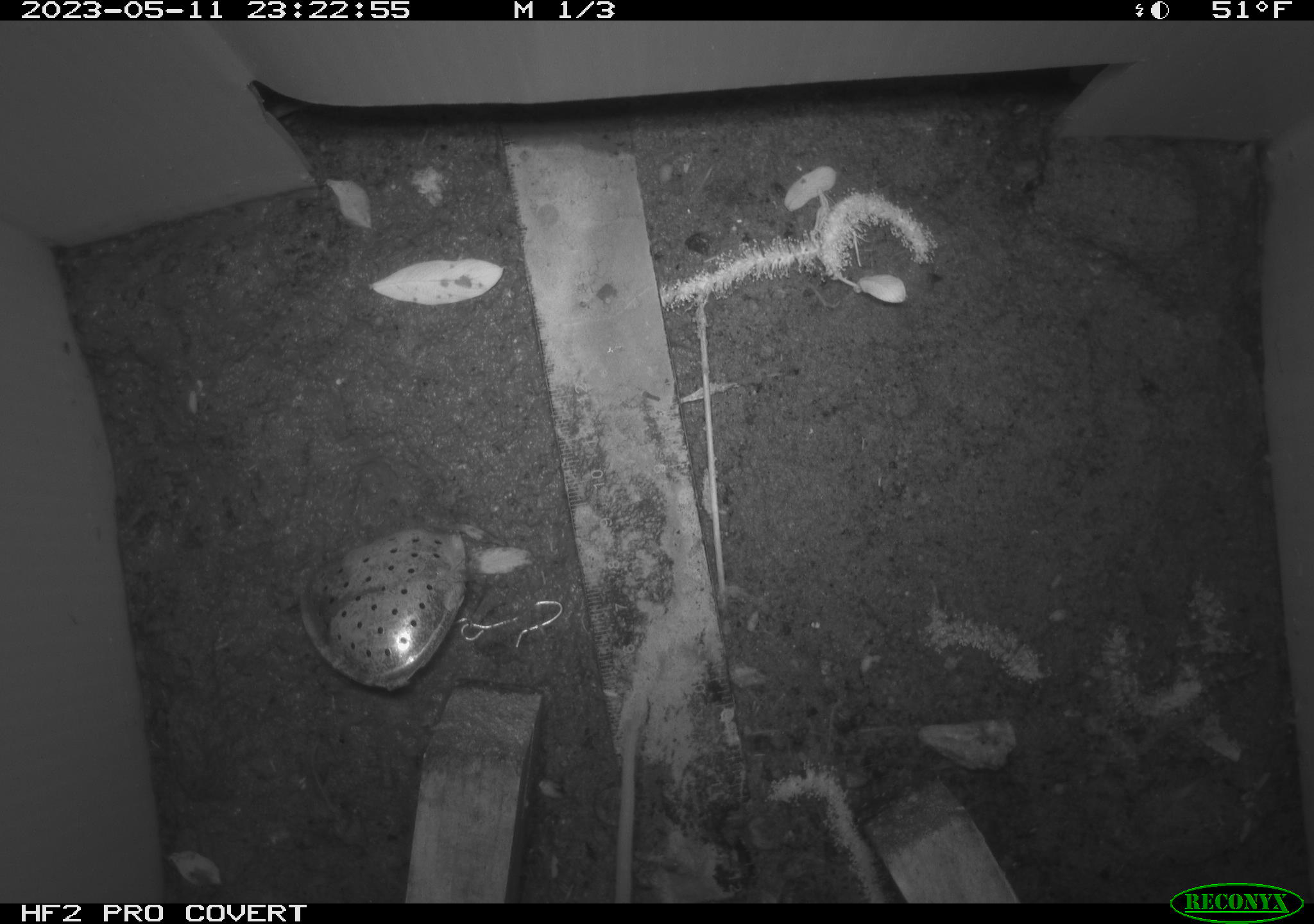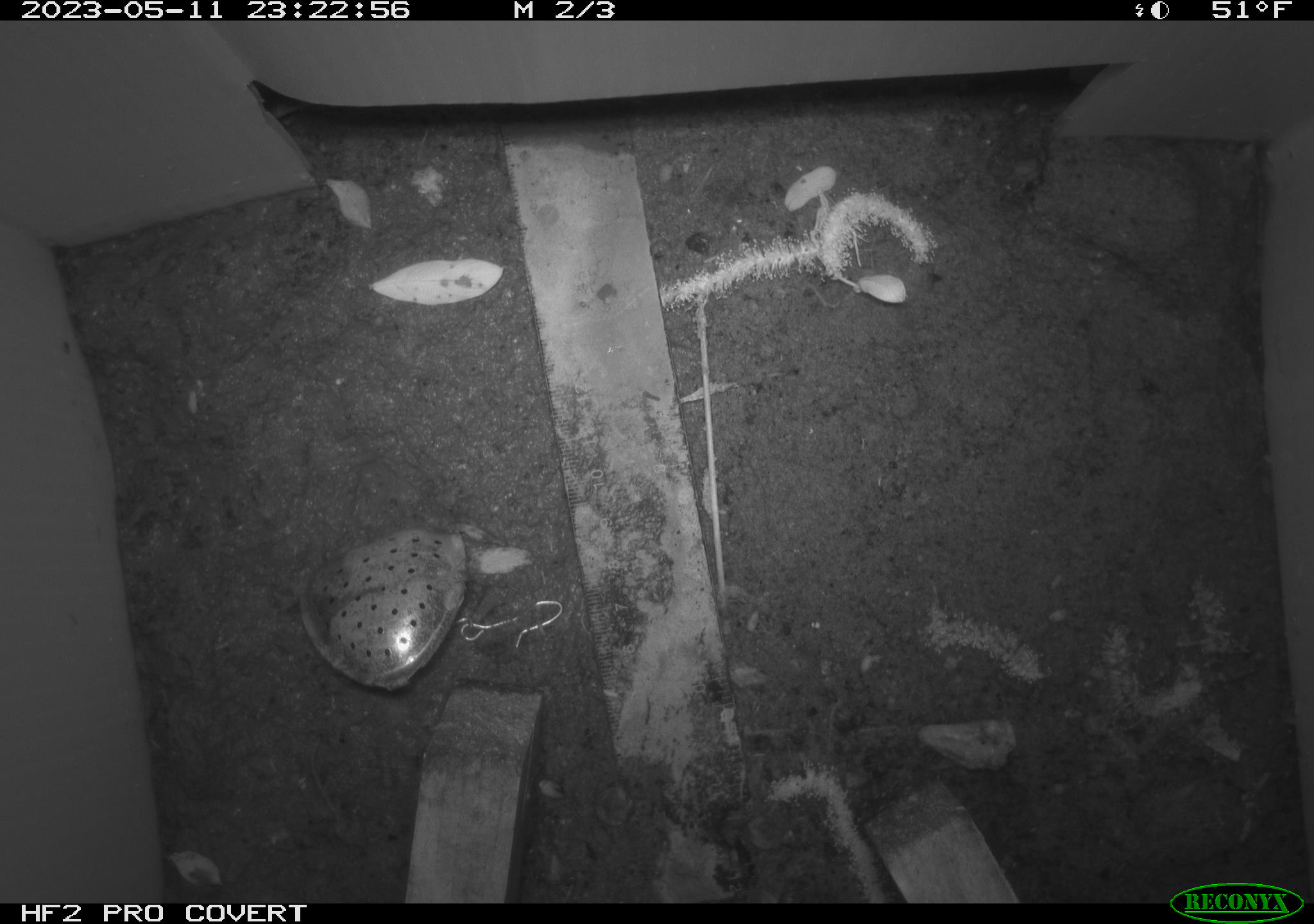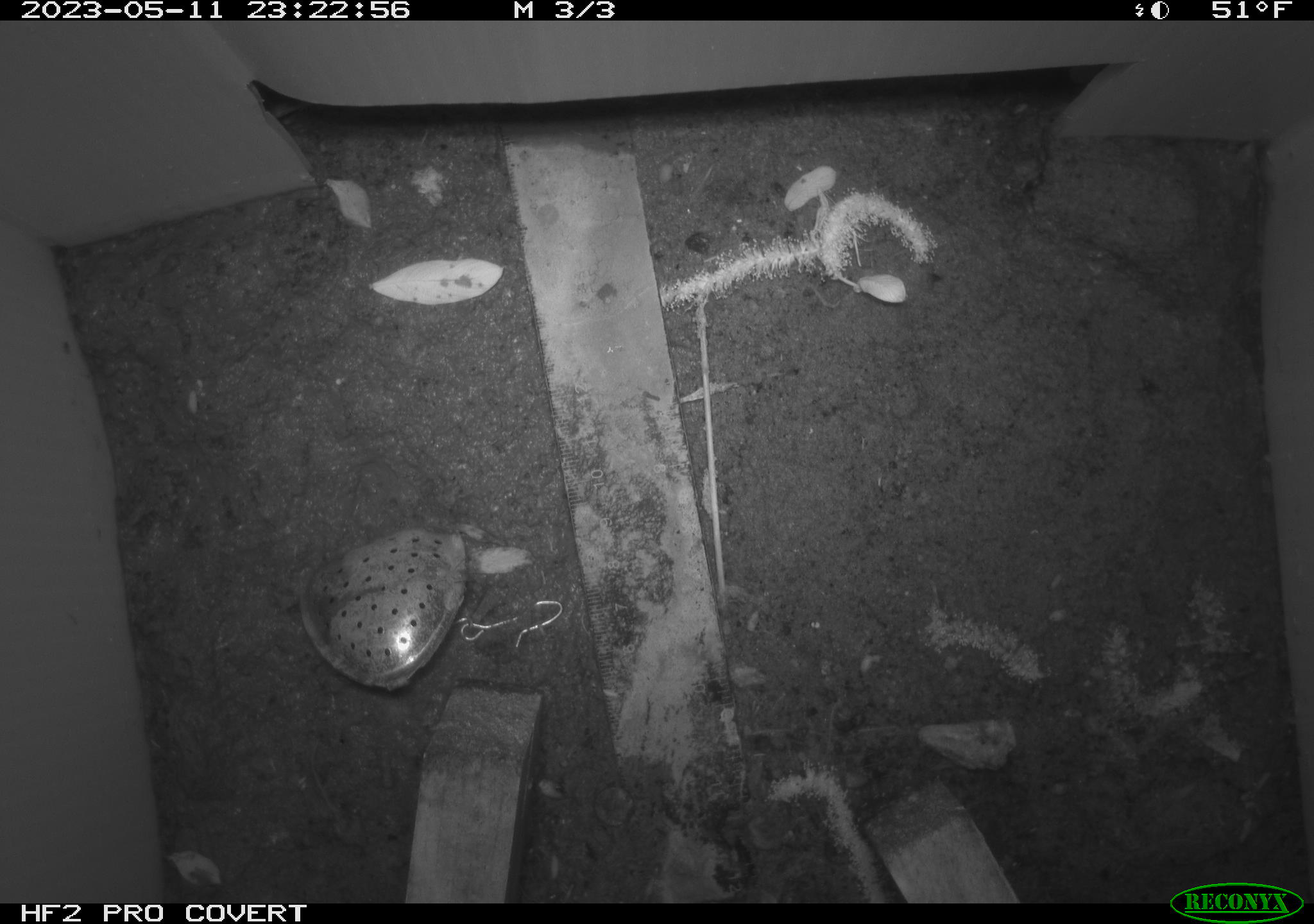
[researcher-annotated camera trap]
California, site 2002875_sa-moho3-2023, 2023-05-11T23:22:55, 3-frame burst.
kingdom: Animalia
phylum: Chordata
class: Mammalia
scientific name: Mammalia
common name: small mammal